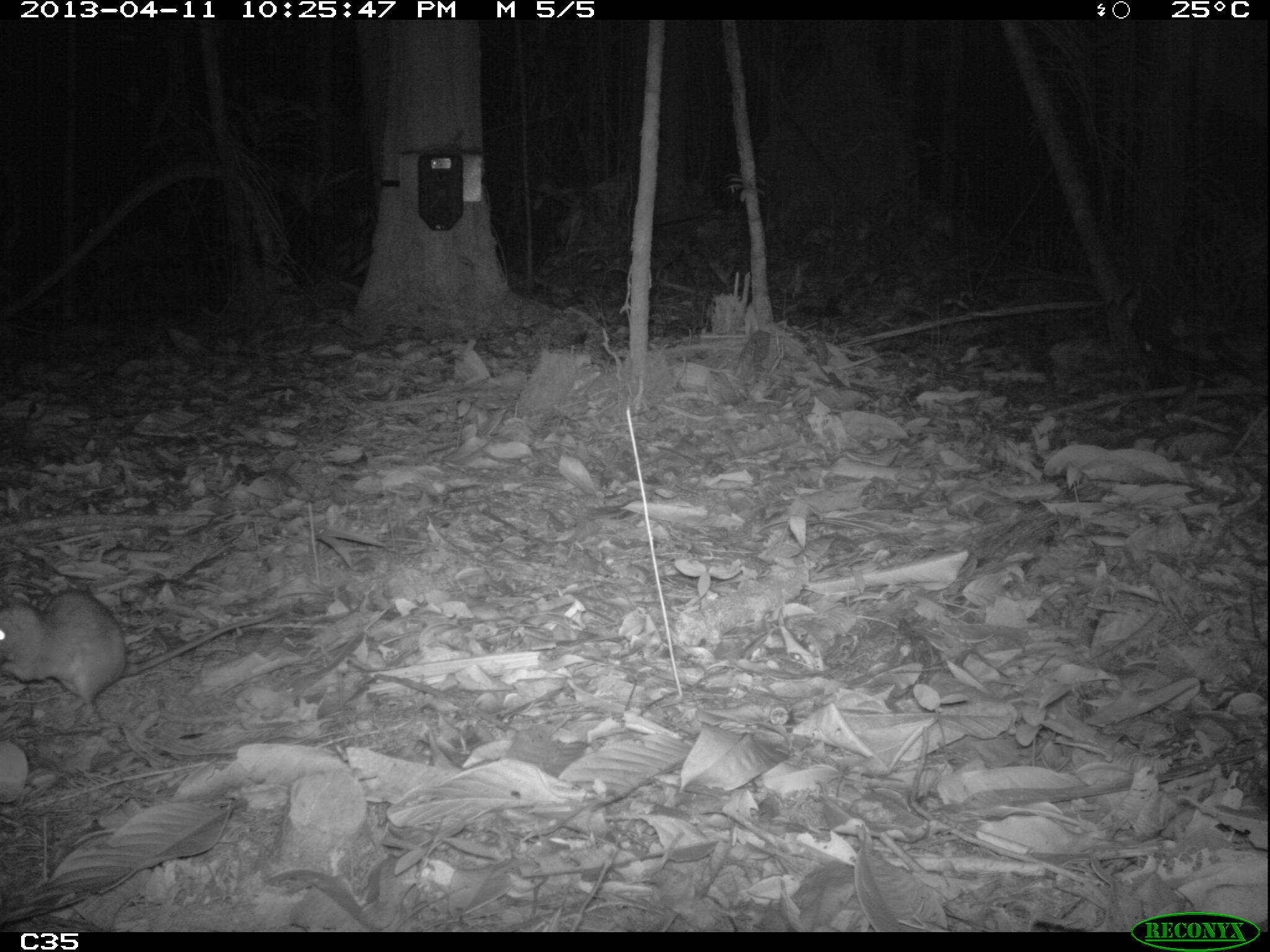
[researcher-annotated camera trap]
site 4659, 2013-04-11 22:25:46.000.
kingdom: Animalia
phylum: Chordata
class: Mammalia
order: Rodentia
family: Muridae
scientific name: Muridae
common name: mice, rats, and gerbils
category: unknown mouse or rat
Unknown mouse or rat (mice, rats, and gerbils) (Muridae), count 3, age adult.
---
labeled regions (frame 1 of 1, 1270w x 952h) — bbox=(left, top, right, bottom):
unknown mouse or rat: bbox=(0, 588, 285, 730)